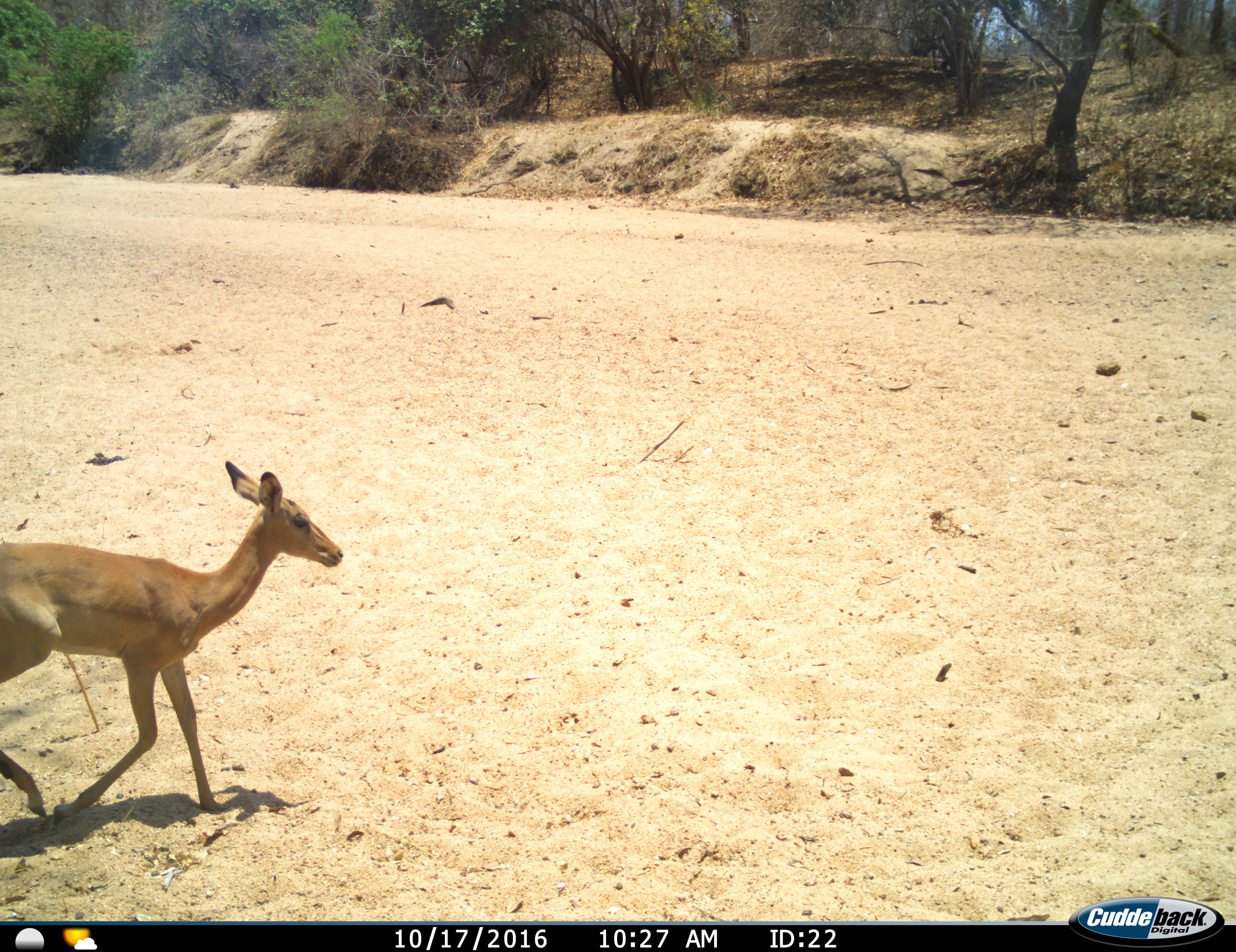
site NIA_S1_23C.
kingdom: Animalia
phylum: Chordata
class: Mammalia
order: Artiodactyla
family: Bovidae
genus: Aepyceros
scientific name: Aepyceros melampus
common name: impala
Impala (Aepyceros melampus), count 1. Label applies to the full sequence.